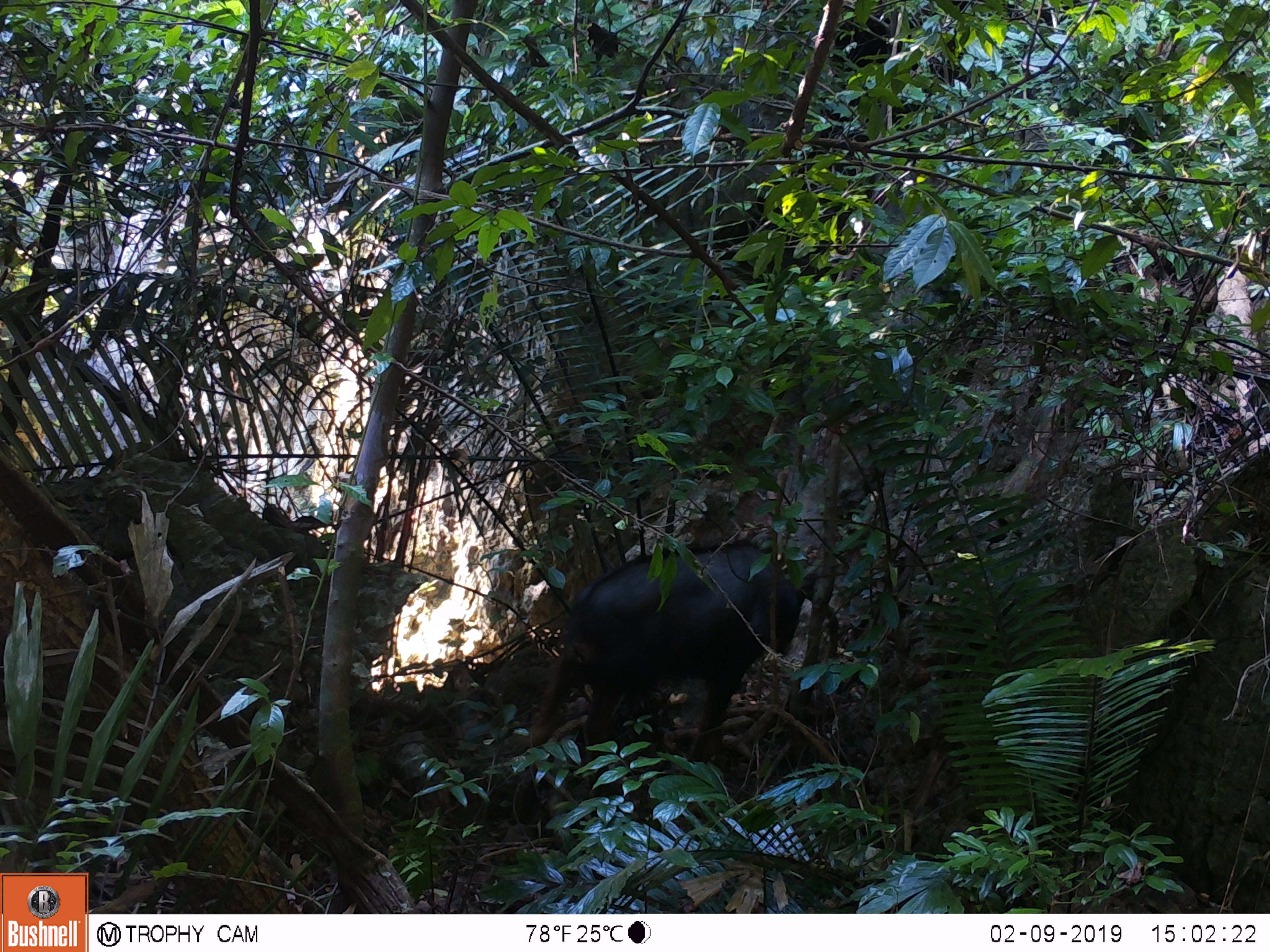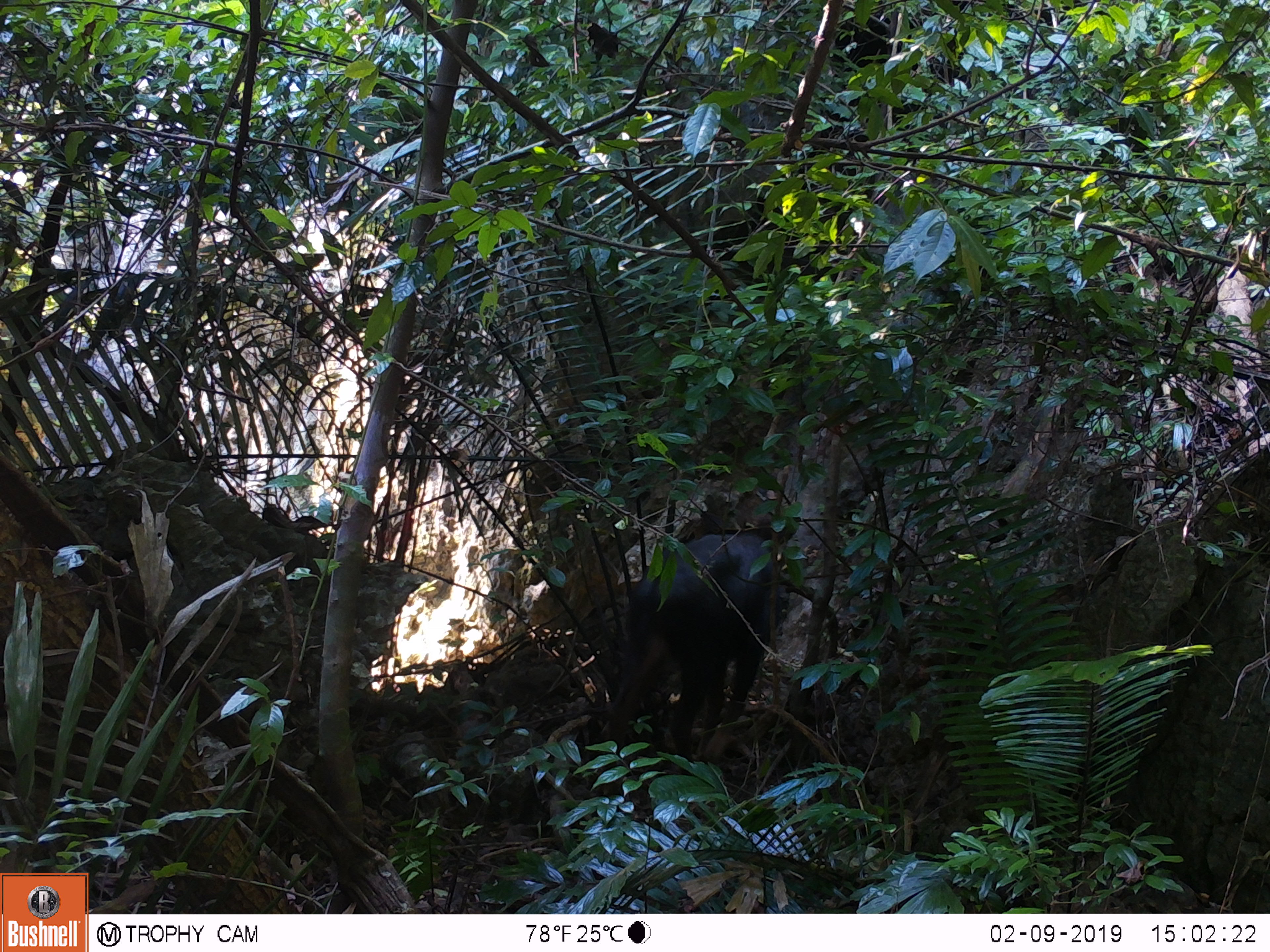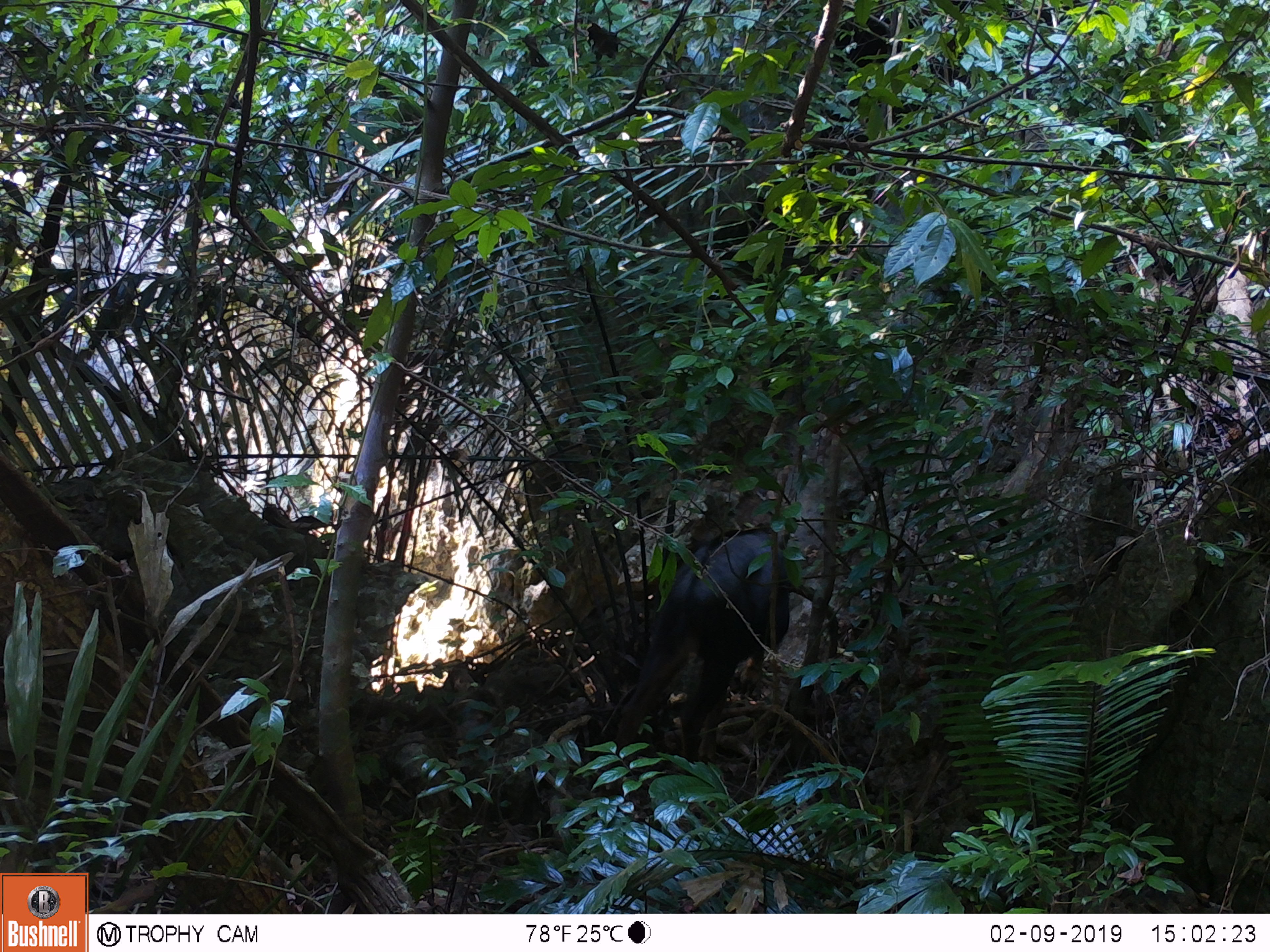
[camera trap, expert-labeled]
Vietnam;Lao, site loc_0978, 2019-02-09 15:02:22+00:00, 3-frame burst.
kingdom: Animalia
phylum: Chordata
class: Mammalia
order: Artiodactyla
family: Bovidae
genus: Capricornis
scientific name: Capricornis sumatraensis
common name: chinese serow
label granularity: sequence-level